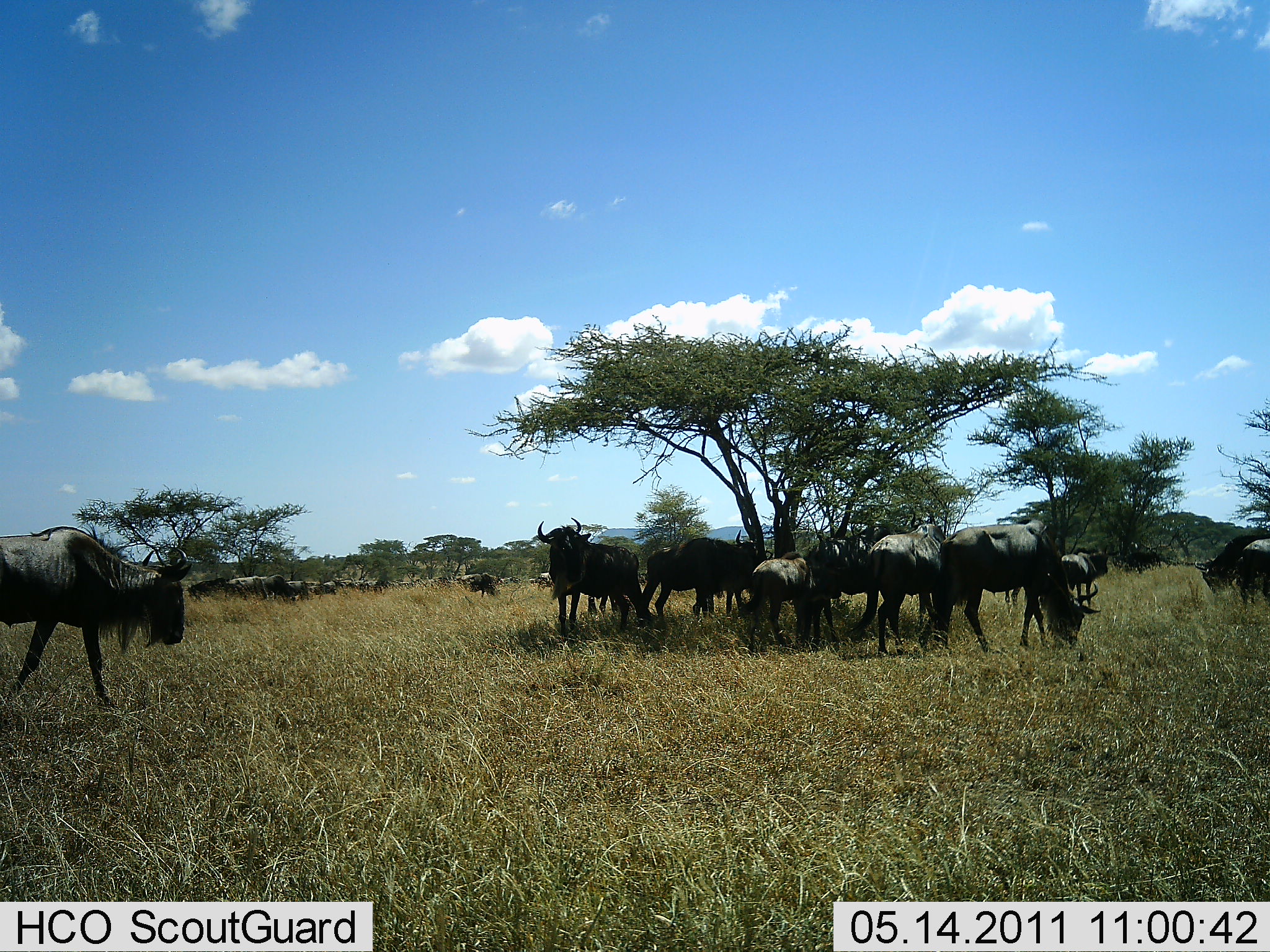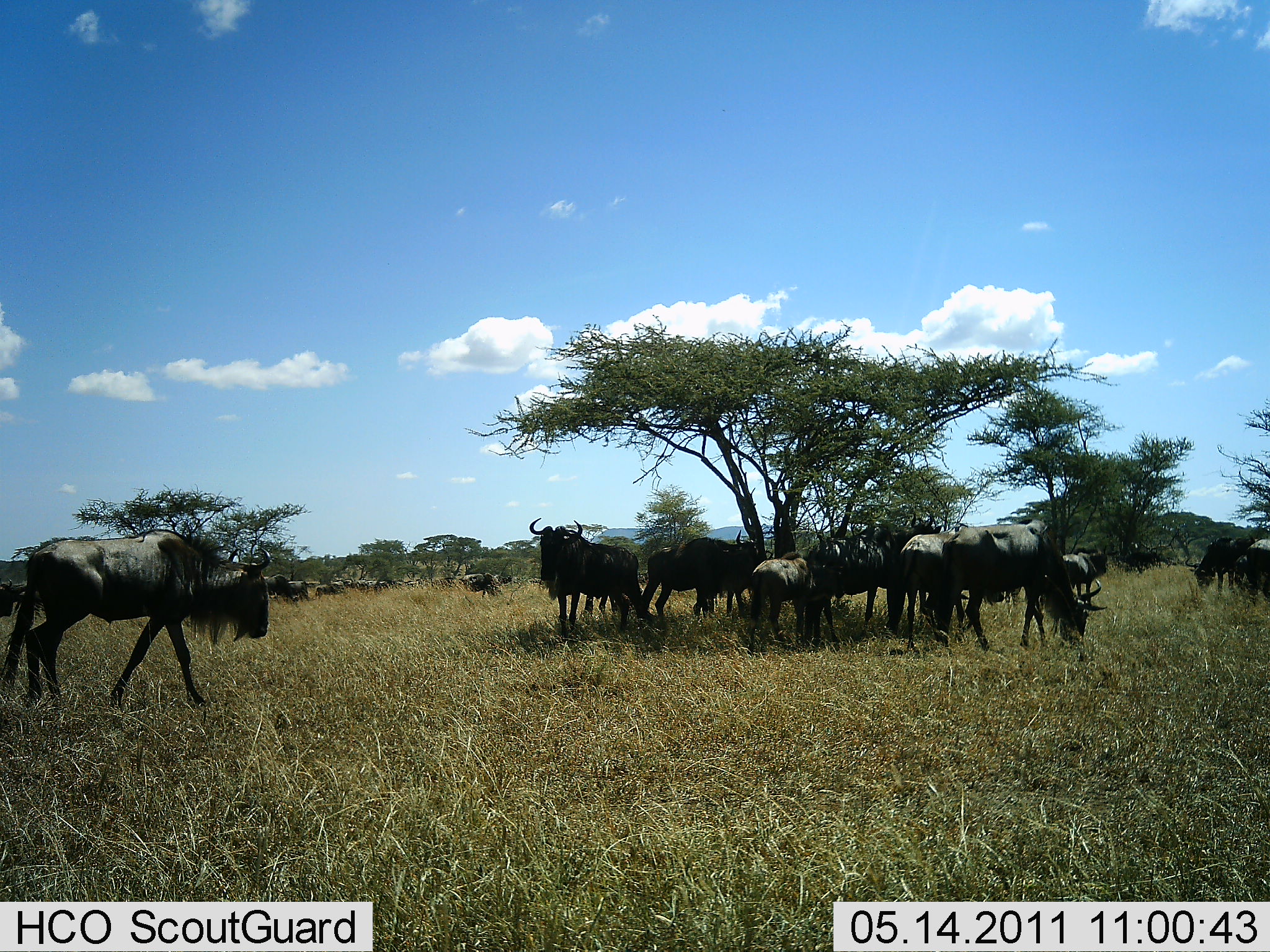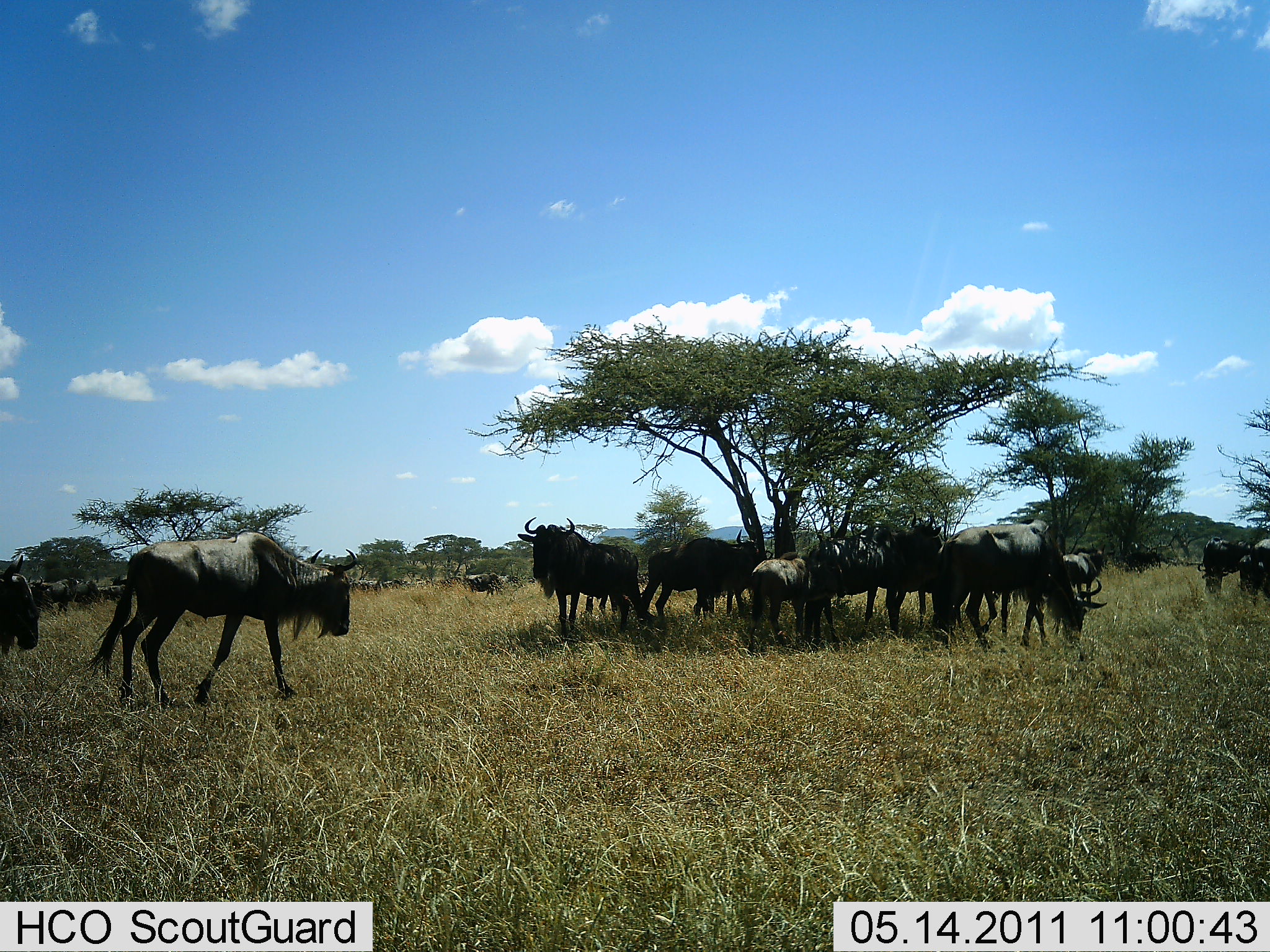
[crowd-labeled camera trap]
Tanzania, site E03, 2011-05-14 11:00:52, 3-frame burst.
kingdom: Animalia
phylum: Chordata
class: Mammalia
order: Artiodactyla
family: Bovidae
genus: Connochaetes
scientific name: Connochaetes taurinus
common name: blue wildebeest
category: wildebeest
Wildebeest (blue wildebeest) (Connochaetes taurinus), count 11-50. Behavior (volunteer vote fractions): standing 91%, resting 36%, moving 73%, interacting 9%. Young present (vote fraction): 9%. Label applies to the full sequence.